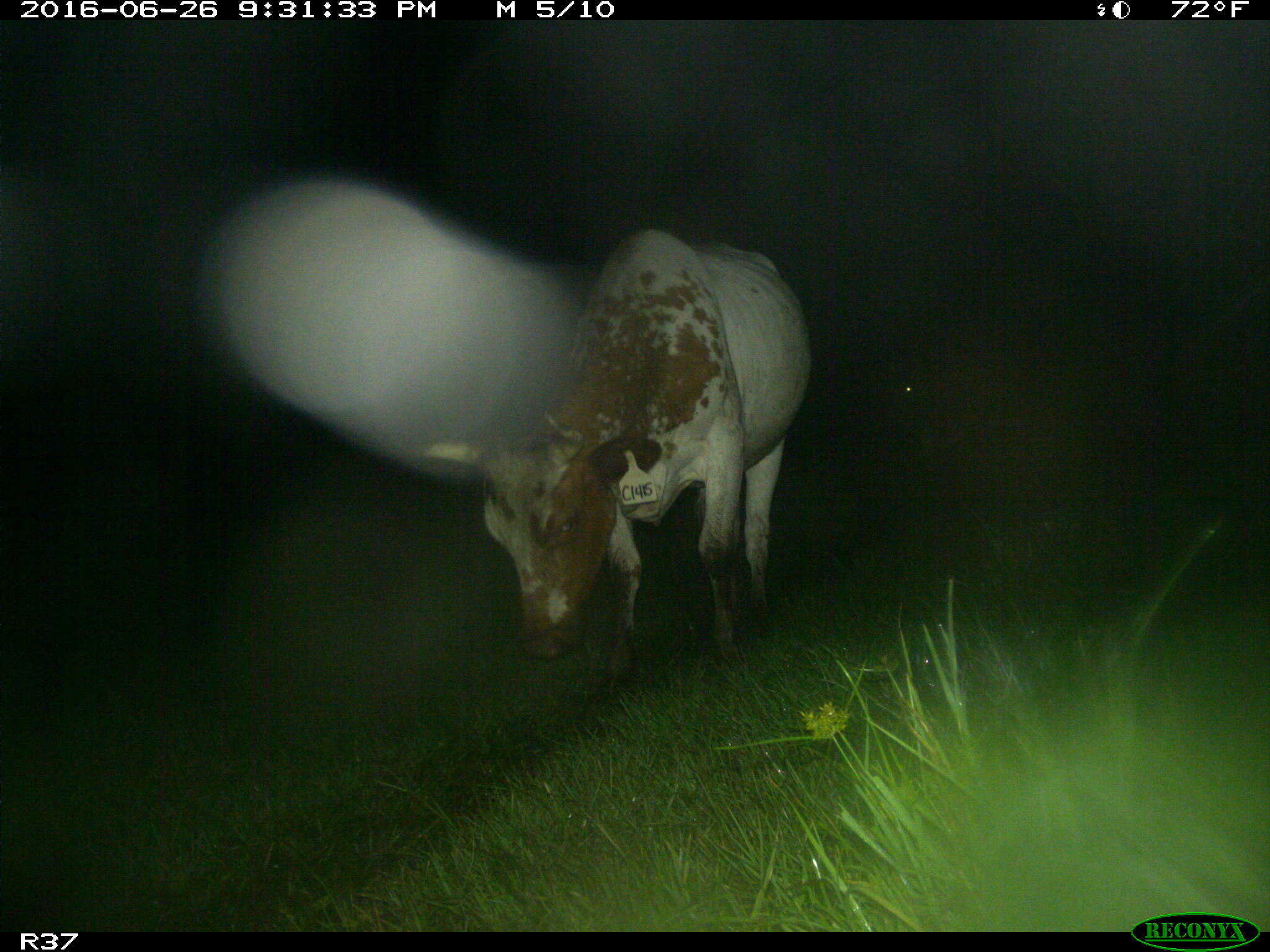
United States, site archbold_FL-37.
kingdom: Animalia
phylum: Chordata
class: Mammalia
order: Artiodactyla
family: Bovidae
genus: Bos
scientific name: Bos taurus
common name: domestic cow